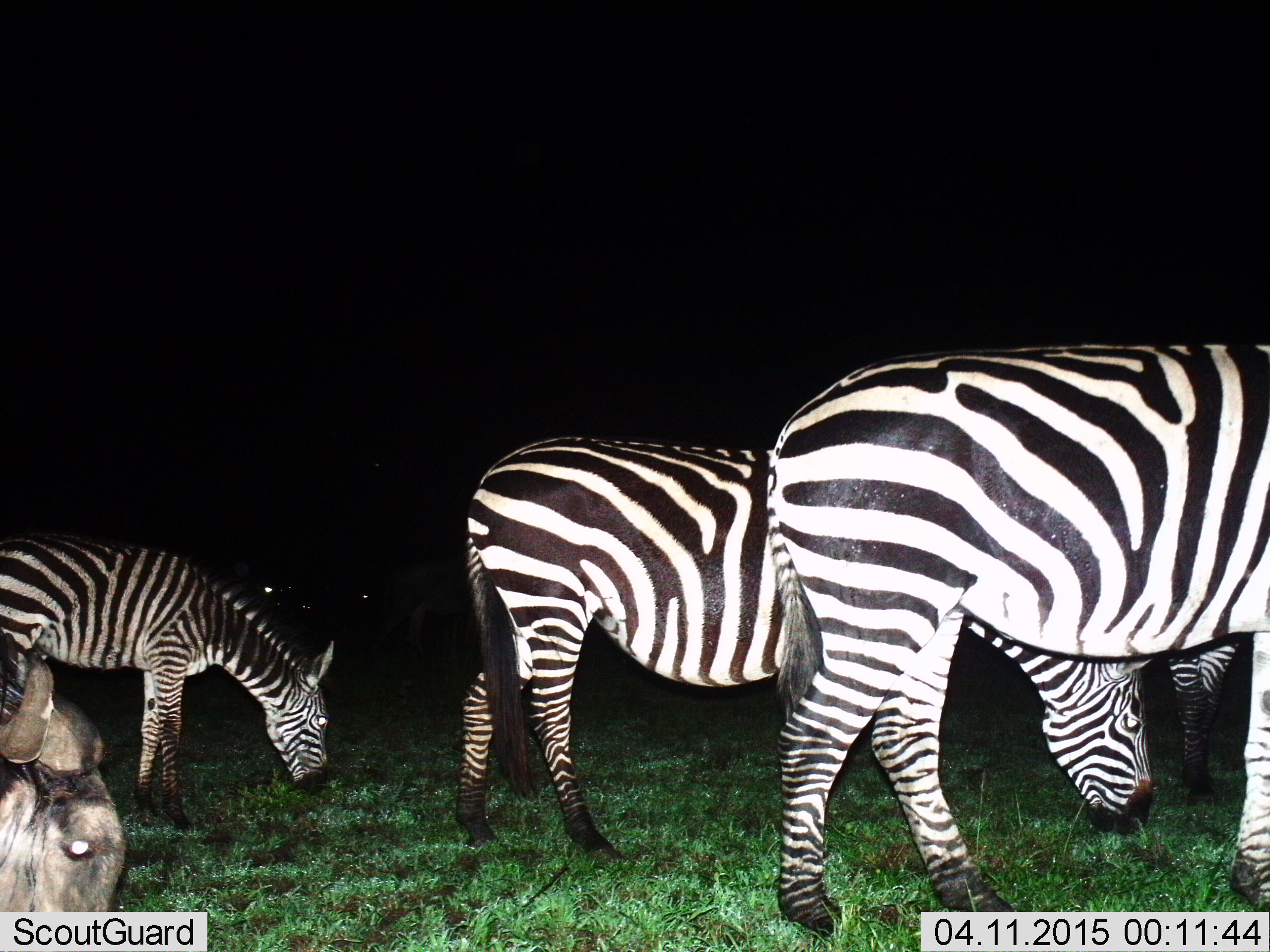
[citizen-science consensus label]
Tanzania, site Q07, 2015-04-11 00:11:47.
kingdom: Animalia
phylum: Chordata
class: Mammalia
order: Artiodactyla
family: Bovidae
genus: Connochaetes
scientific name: Connochaetes taurinus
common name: blue wildebeest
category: wildebeest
Wildebeest (blue wildebeest) (Connochaetes taurinus), count 1. Behavior (volunteer vote fractions): standing 50%, resting 10%, moving 0%, interacting 0%. Young present (vote fraction): 0%. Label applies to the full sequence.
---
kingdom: Animalia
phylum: Chordata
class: Mammalia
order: Perissodactyla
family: Equidae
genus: Equus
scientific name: Equus quagga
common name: plains zebra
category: zebra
Zebra (plains zebra) (Equus quagga), count 4. Behavior (volunteer vote fractions): standing 40%, resting 7%, moving 13%, interacting 0%. Young present (vote fraction): 7%. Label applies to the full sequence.